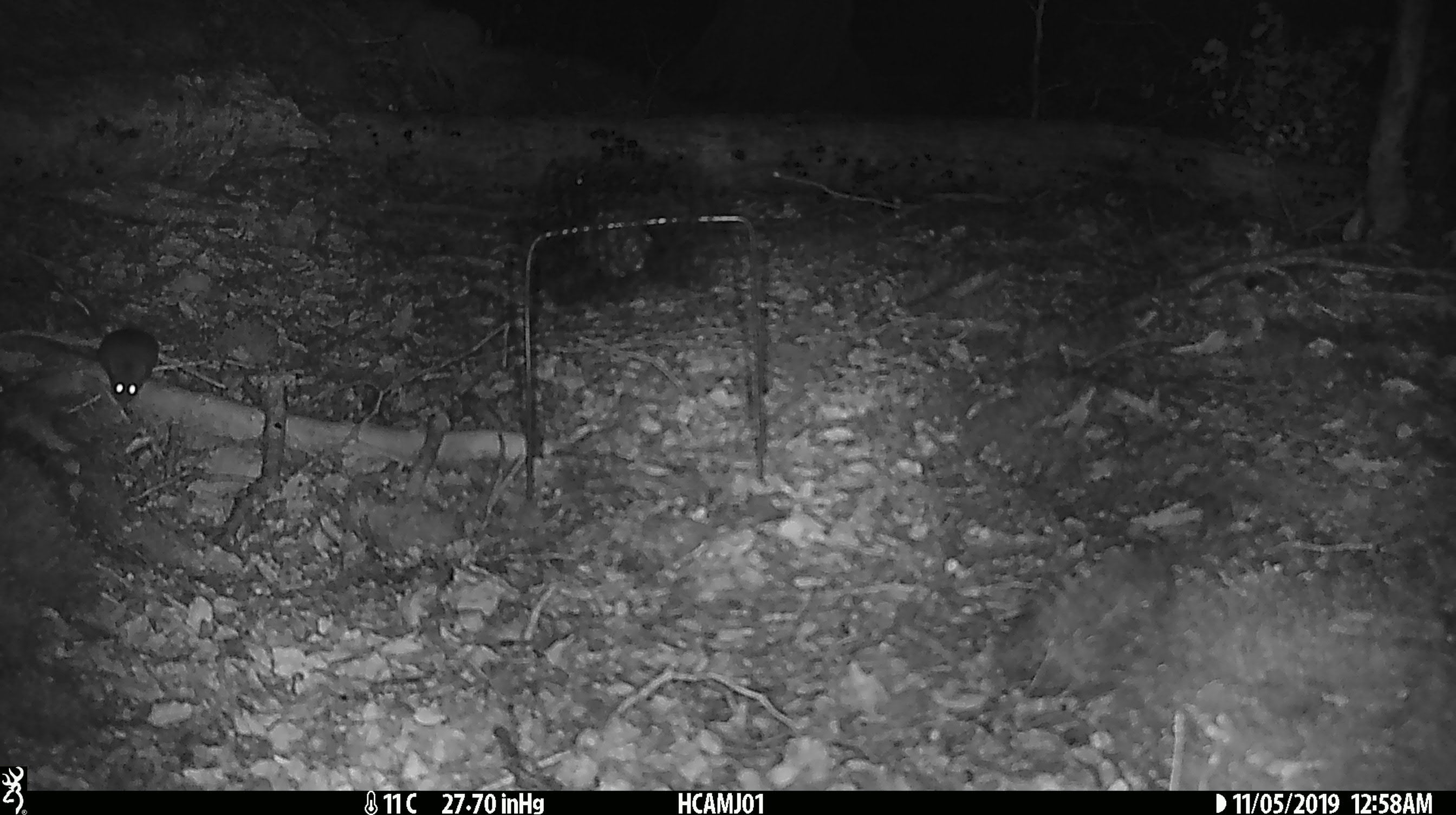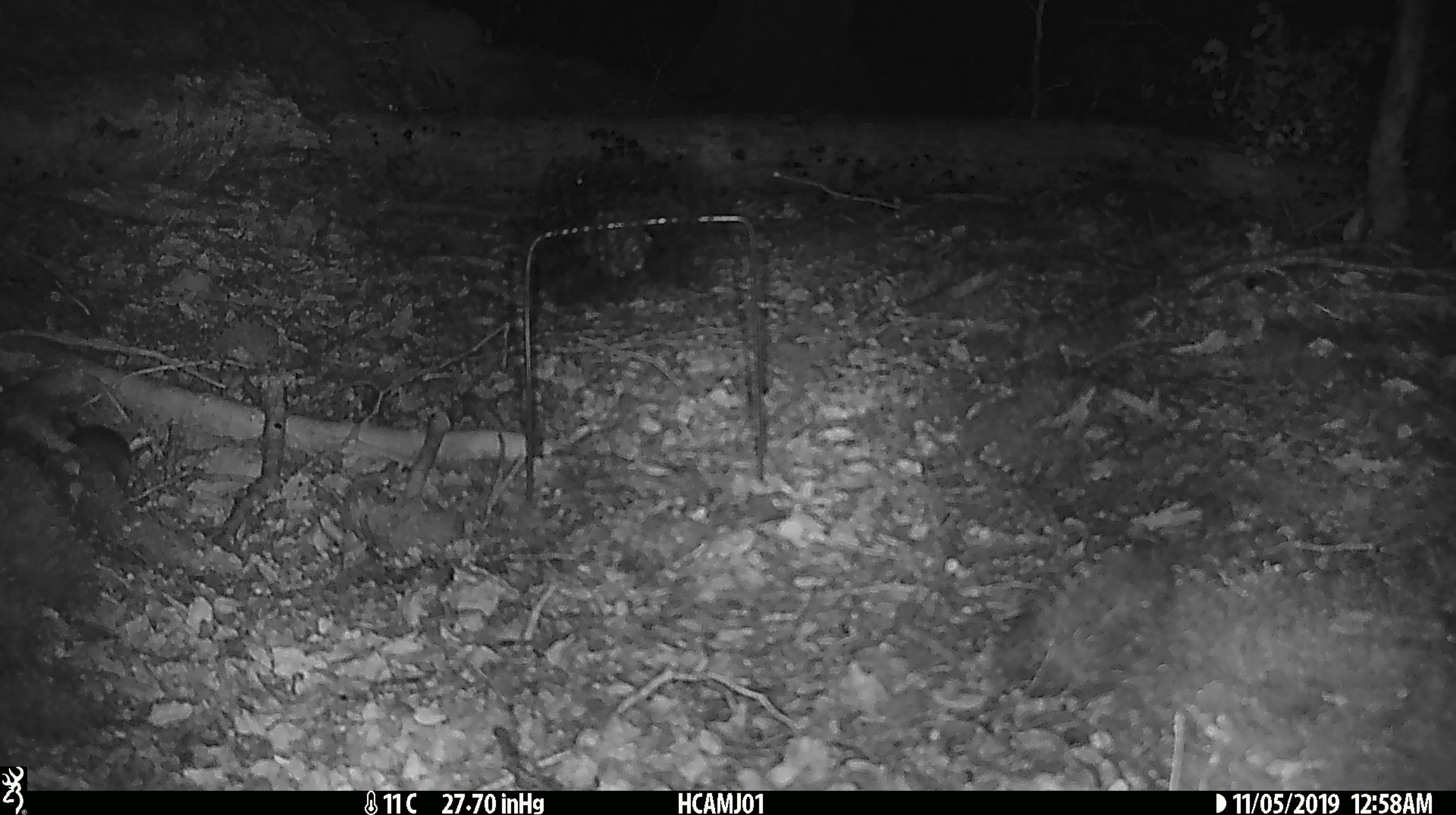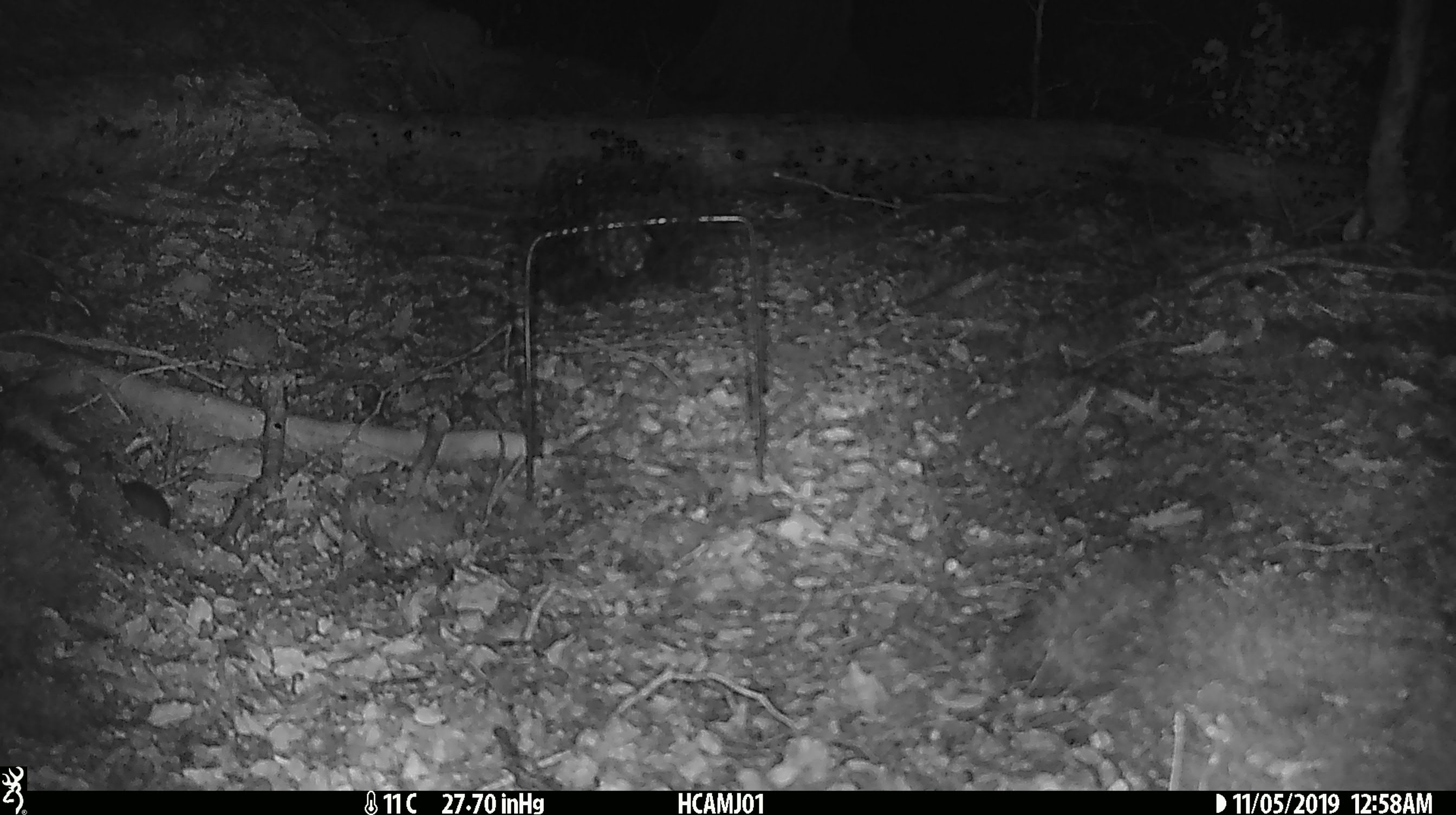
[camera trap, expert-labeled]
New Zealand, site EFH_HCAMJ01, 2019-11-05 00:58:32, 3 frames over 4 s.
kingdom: Animalia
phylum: Chordata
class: Mammalia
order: Rodentia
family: Muridae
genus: Mus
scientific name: Mus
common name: mouse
Mouse (Mus).